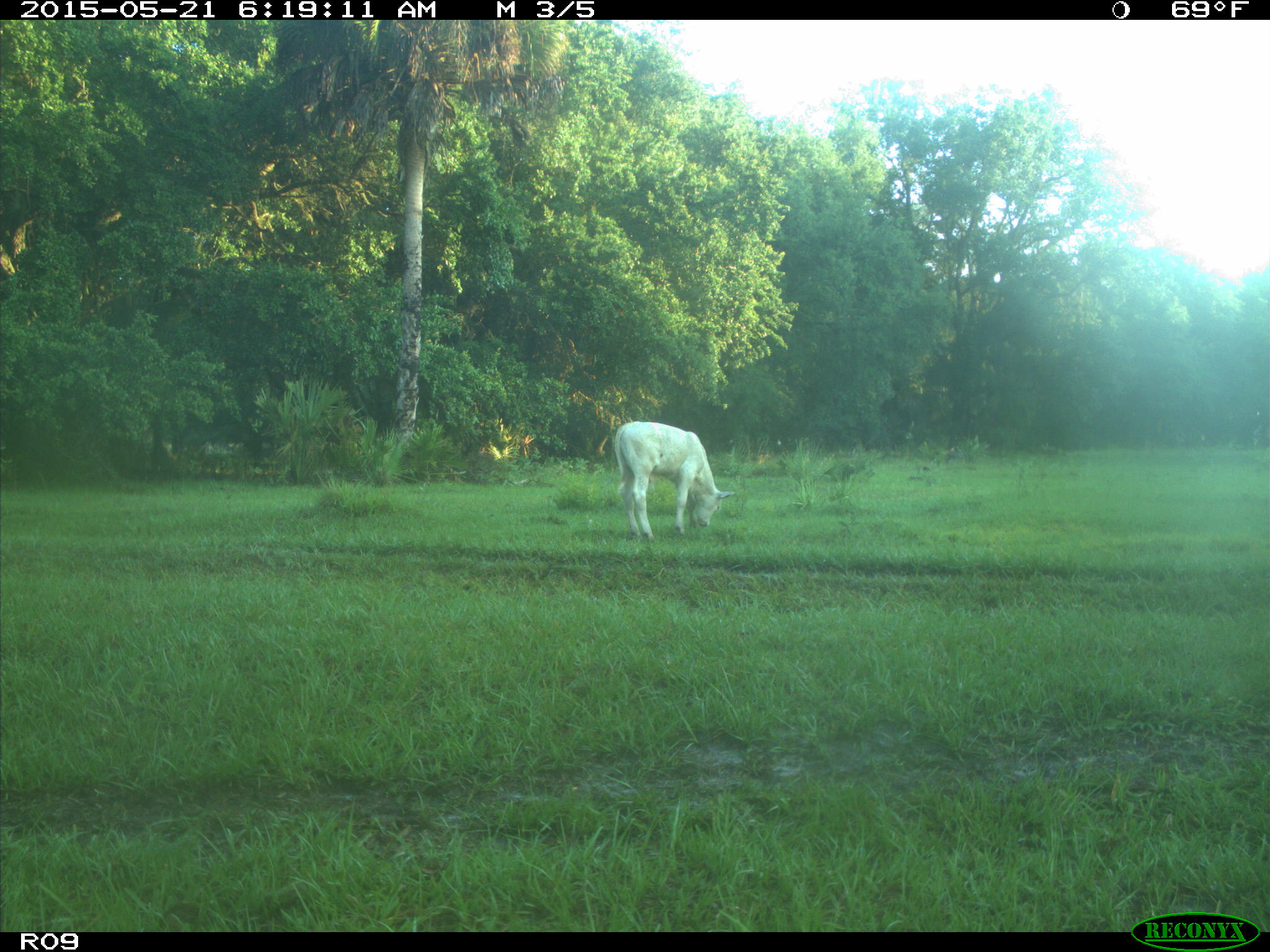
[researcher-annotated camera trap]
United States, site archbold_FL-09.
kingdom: Animalia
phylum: Chordata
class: Mammalia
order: Artiodactyla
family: Bovidae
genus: Bos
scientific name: Bos taurus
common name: domestic cow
Bos taurus (domestic cow).